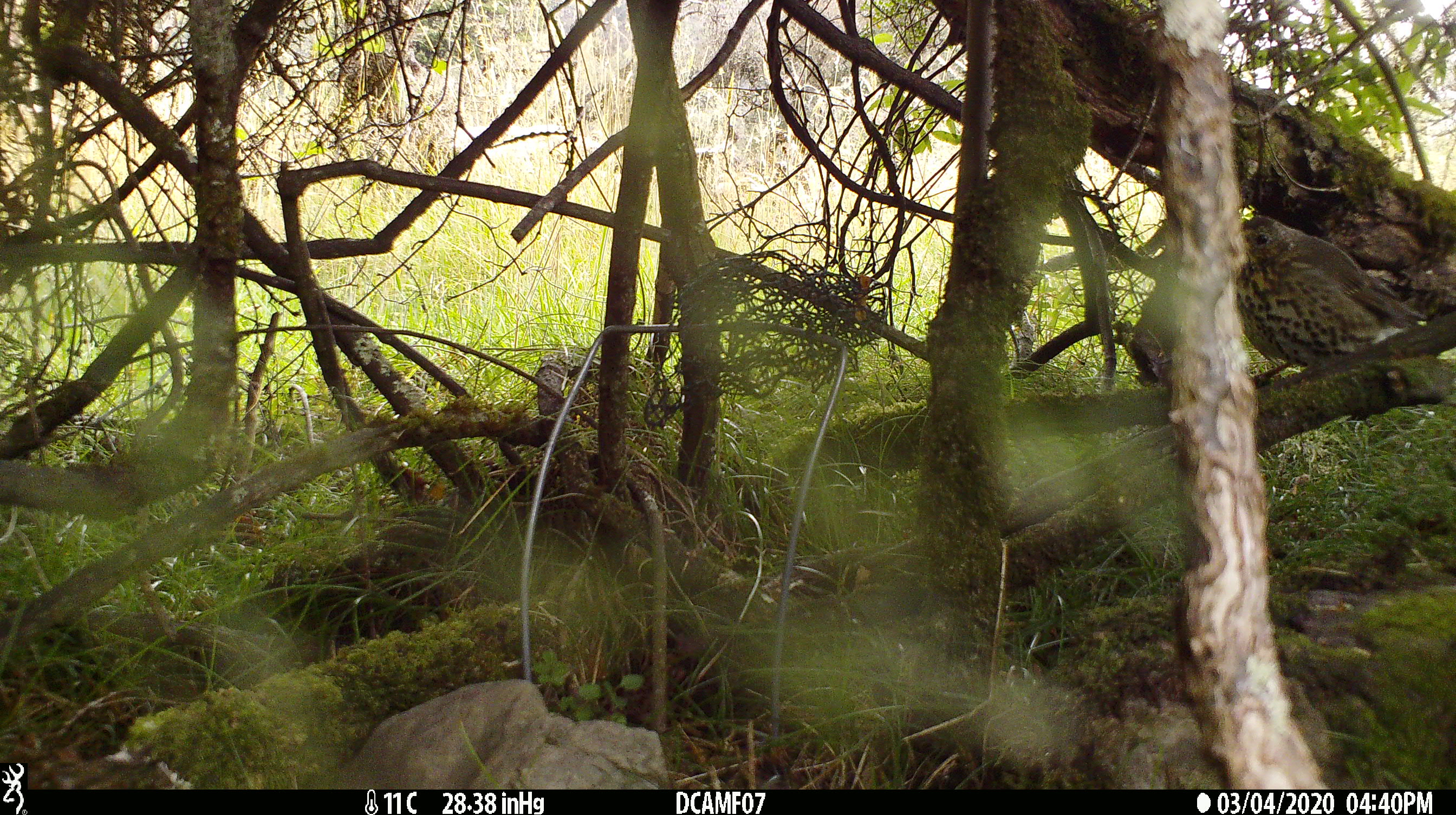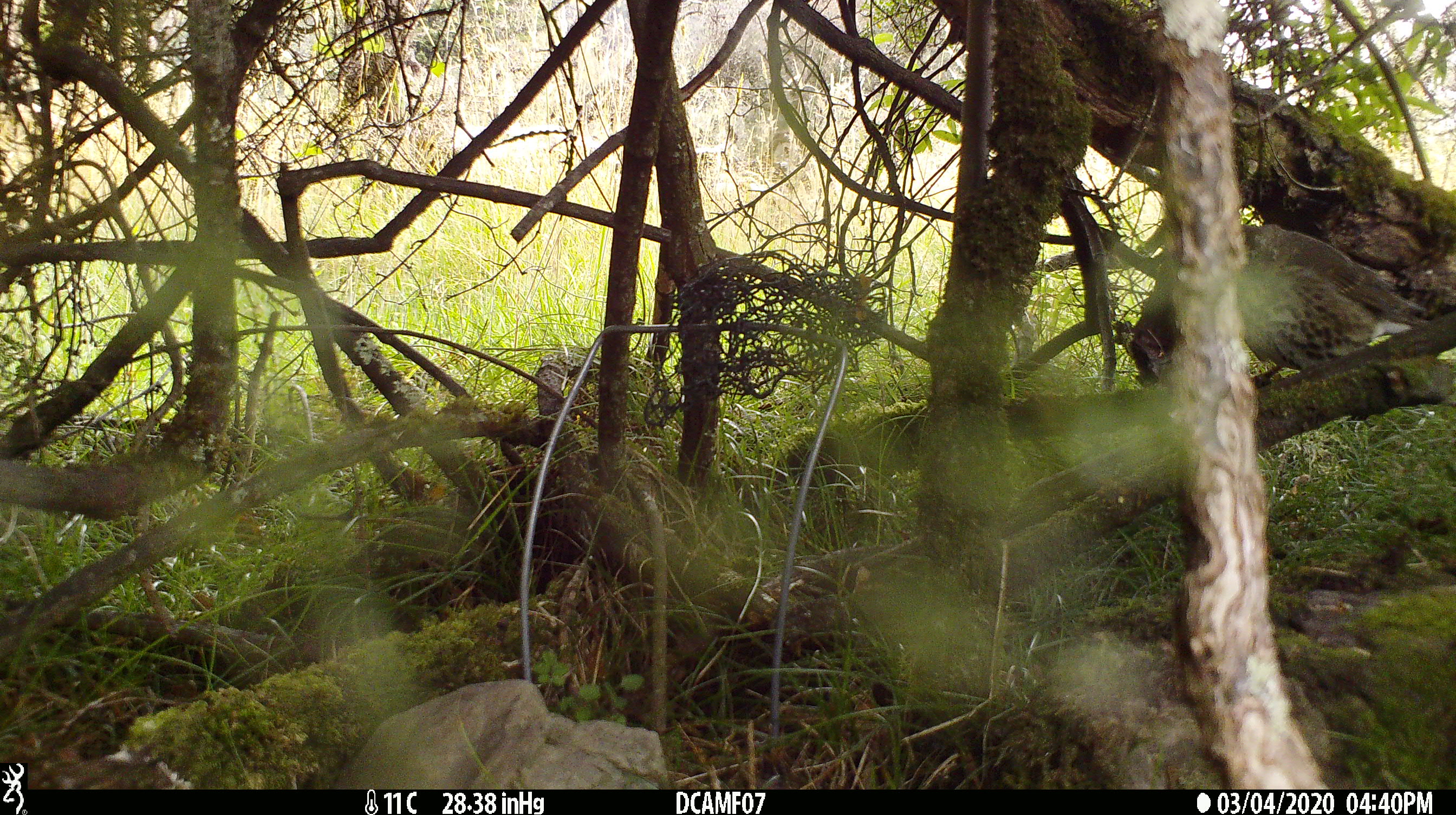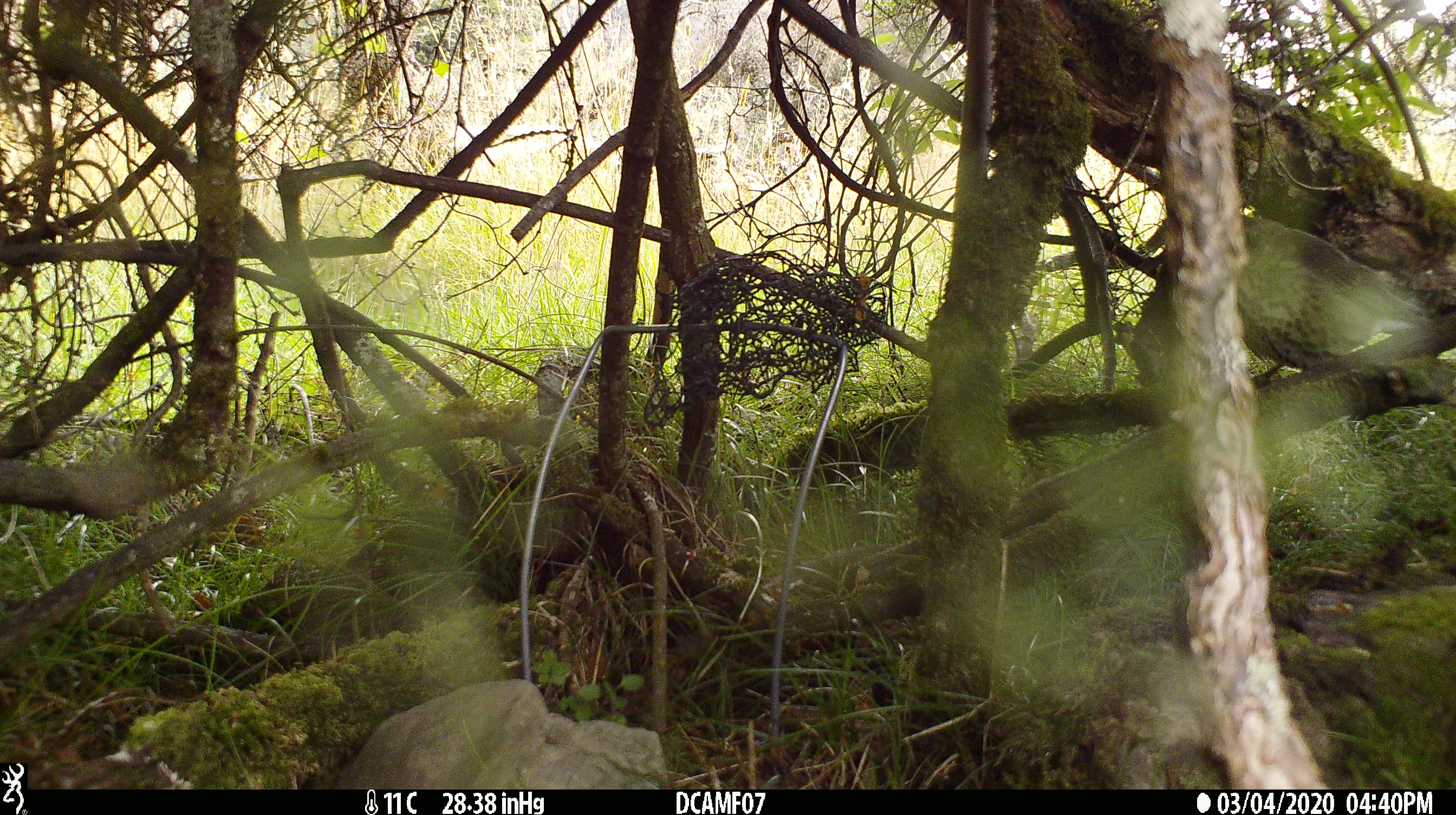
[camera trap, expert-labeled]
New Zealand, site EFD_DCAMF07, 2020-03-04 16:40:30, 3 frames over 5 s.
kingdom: Animalia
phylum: Chordata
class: Aves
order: Passeriformes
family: Turdidae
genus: Turdus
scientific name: Turdus philomelos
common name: song thrush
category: thrush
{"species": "thrush (song thrush) (Turdus philomelos)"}